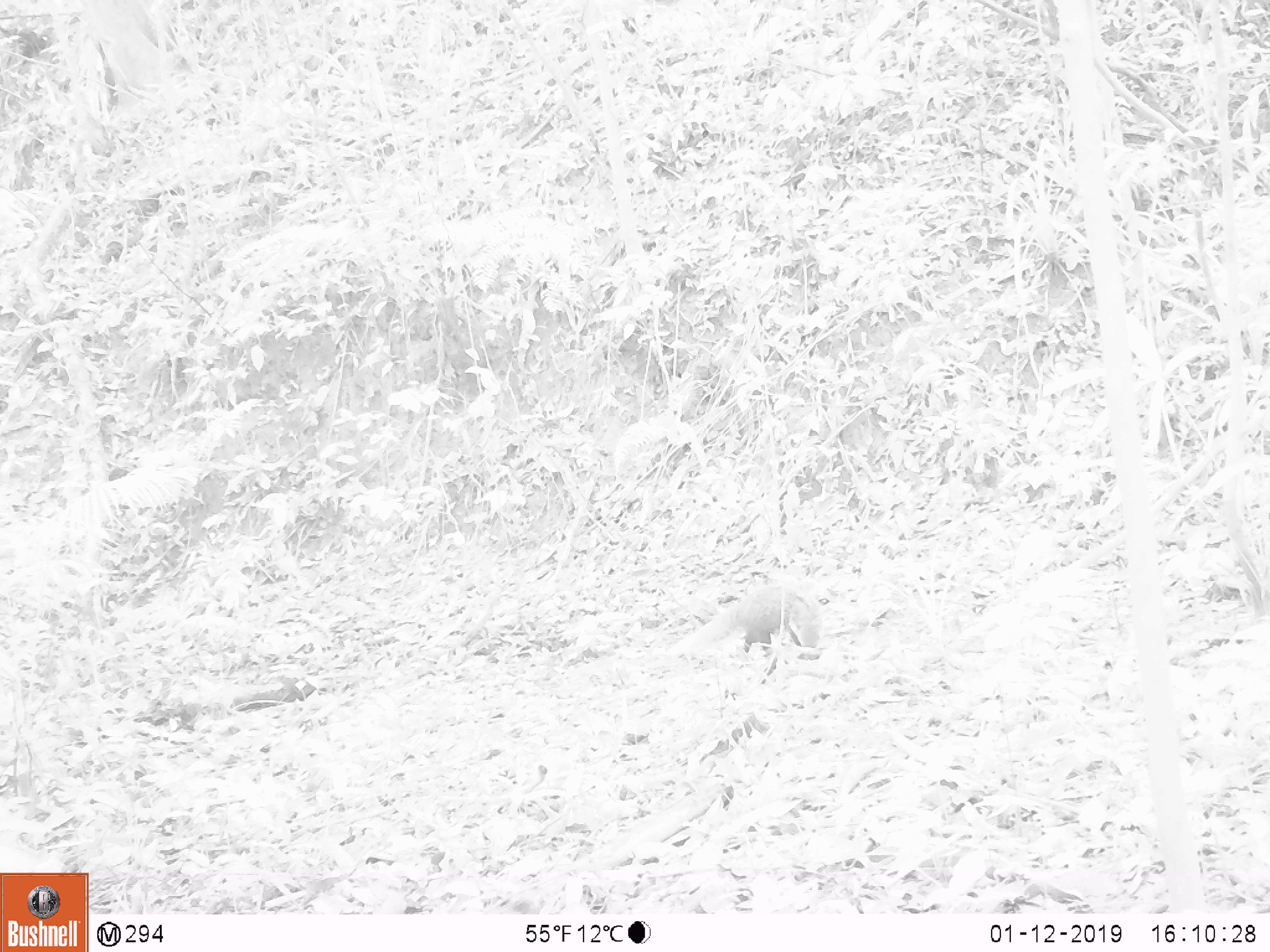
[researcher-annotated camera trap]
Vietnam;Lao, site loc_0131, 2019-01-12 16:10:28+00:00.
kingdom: Animalia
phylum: Chordata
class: Mammalia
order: Carnivora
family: Herpestidae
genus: Urva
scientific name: Urva urva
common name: crab-eating mongoose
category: crab eating mongoose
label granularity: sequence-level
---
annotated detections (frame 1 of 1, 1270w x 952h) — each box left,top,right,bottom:
crab eating mongoose: 733,584,824,653